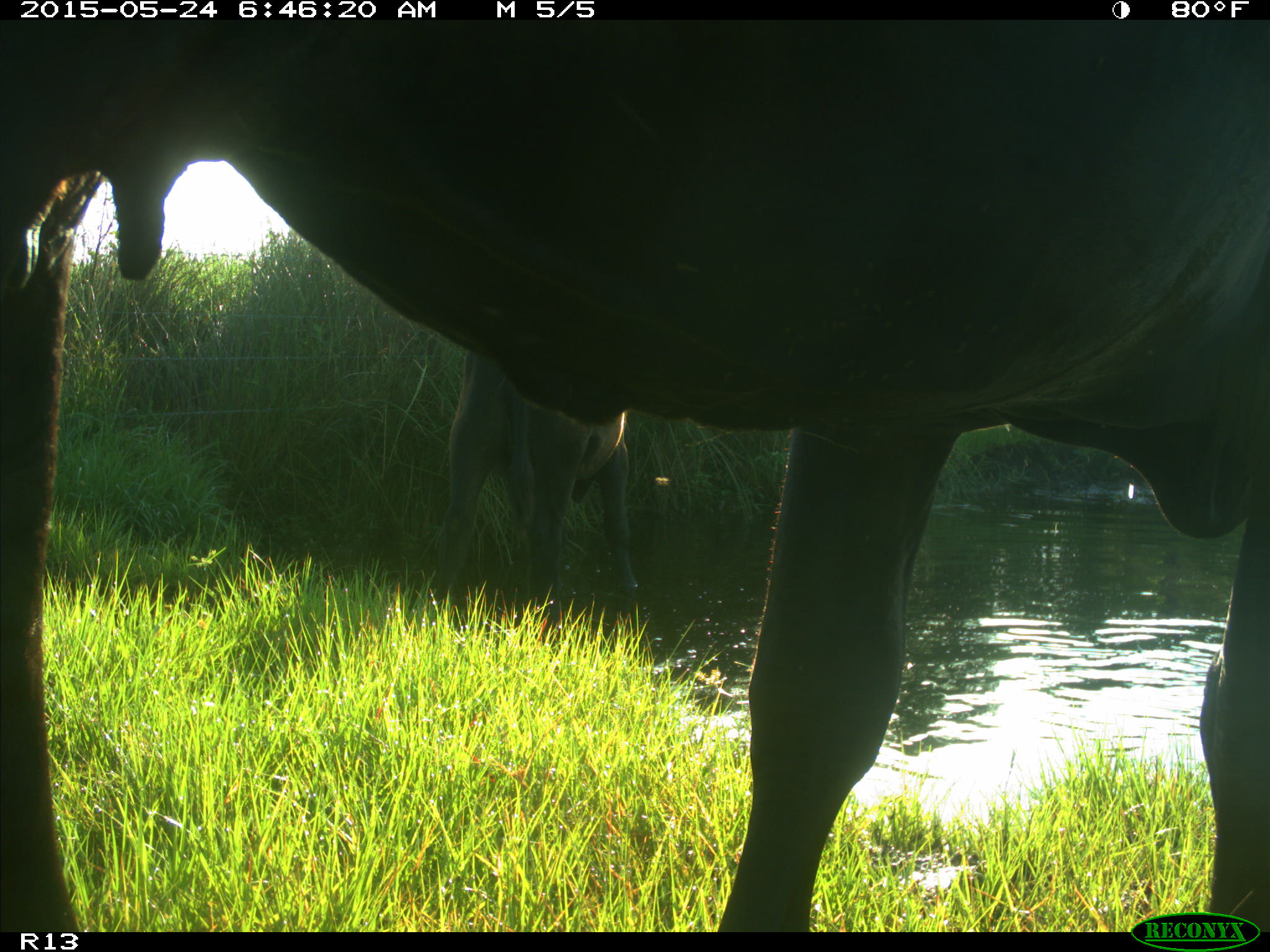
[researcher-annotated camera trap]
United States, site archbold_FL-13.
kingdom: Animalia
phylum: Chordata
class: Mammalia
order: Artiodactyla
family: Bovidae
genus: Bos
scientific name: Bos taurus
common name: domestic cow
Bos taurus (domestic cow).